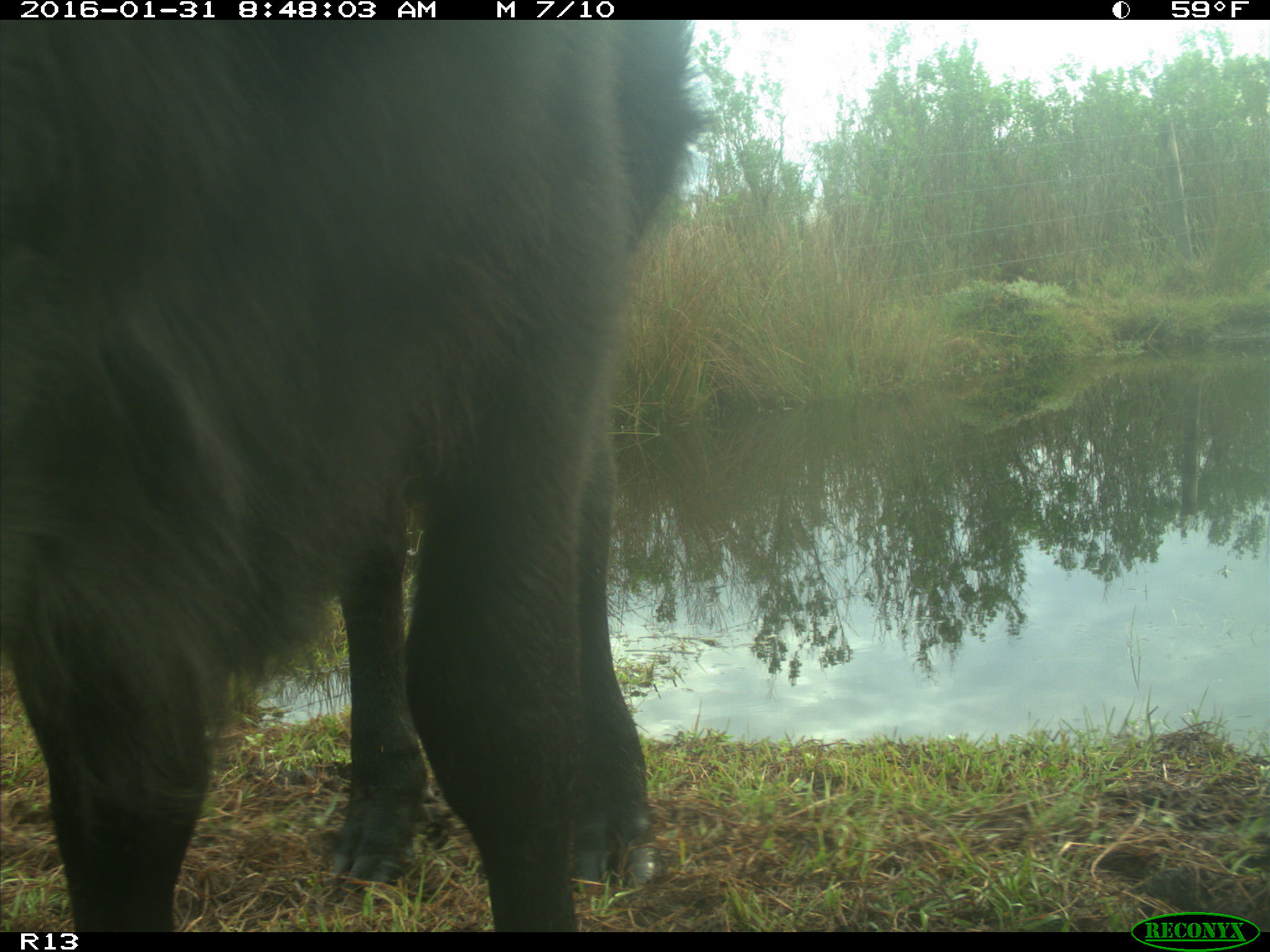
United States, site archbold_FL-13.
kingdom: Animalia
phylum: Chordata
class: Mammalia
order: Artiodactyla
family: Bovidae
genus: Bos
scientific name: Bos taurus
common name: domestic cow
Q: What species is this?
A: Bos taurus (domestic cow).